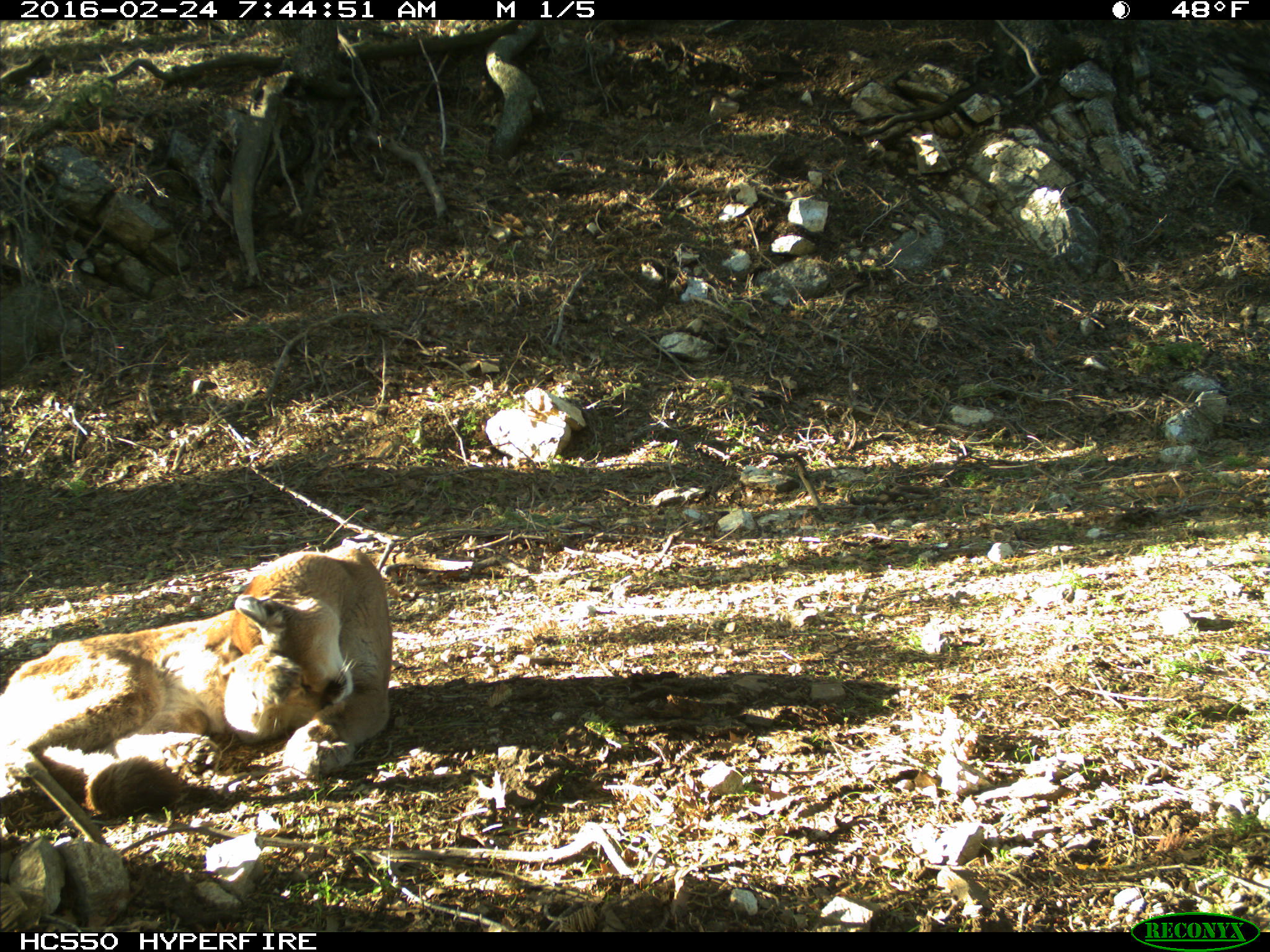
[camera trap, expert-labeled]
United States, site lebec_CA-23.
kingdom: Animalia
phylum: Chordata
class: Mammalia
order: Carnivora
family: Felidae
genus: Puma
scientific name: Puma concolor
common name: mountain lion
Puma concolor (mountain lion).